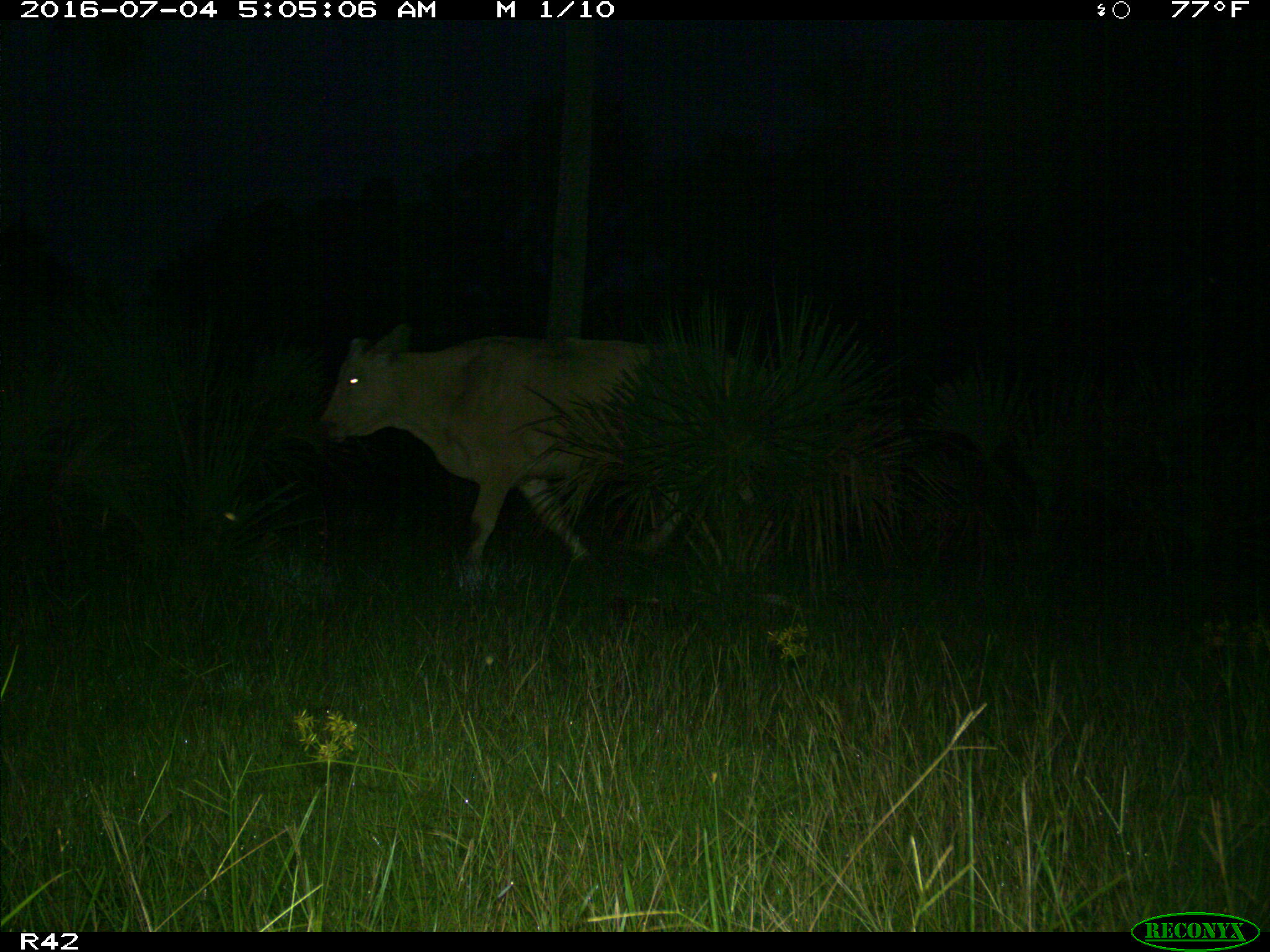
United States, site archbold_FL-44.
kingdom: Animalia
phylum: Chordata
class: Mammalia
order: Artiodactyla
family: Bovidae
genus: Bos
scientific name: Bos taurus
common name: domestic cow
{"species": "Bos taurus (domestic cow)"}